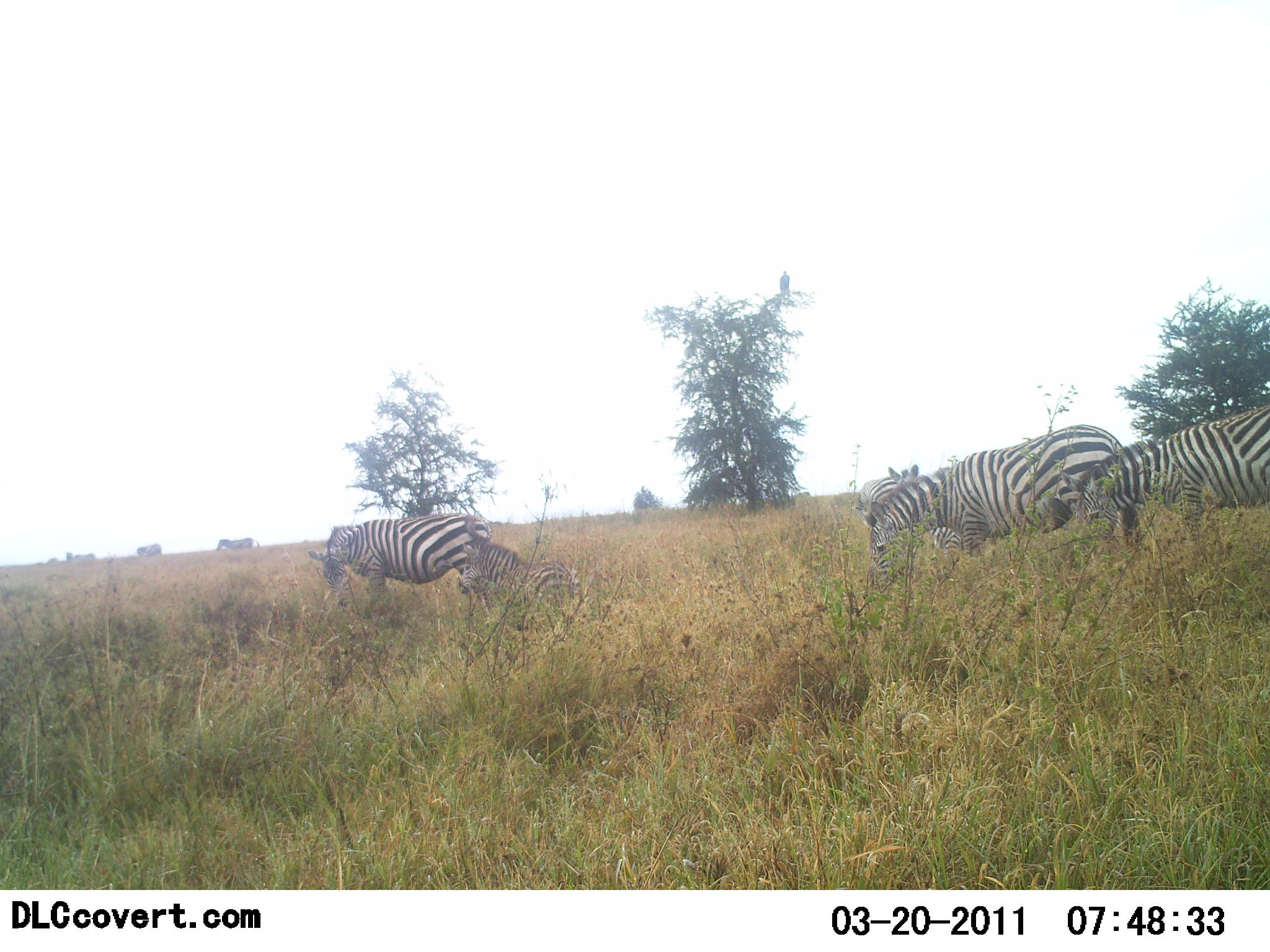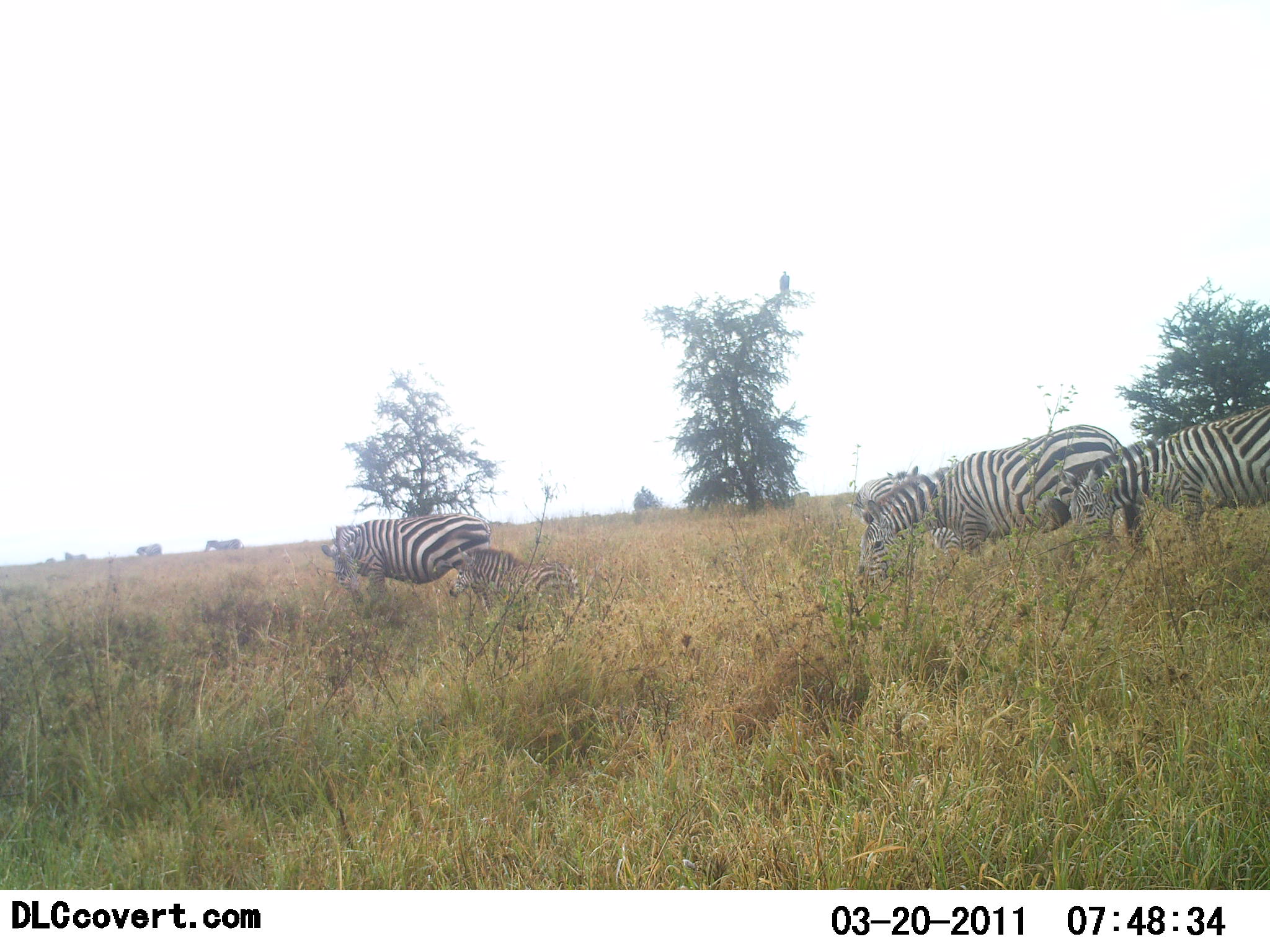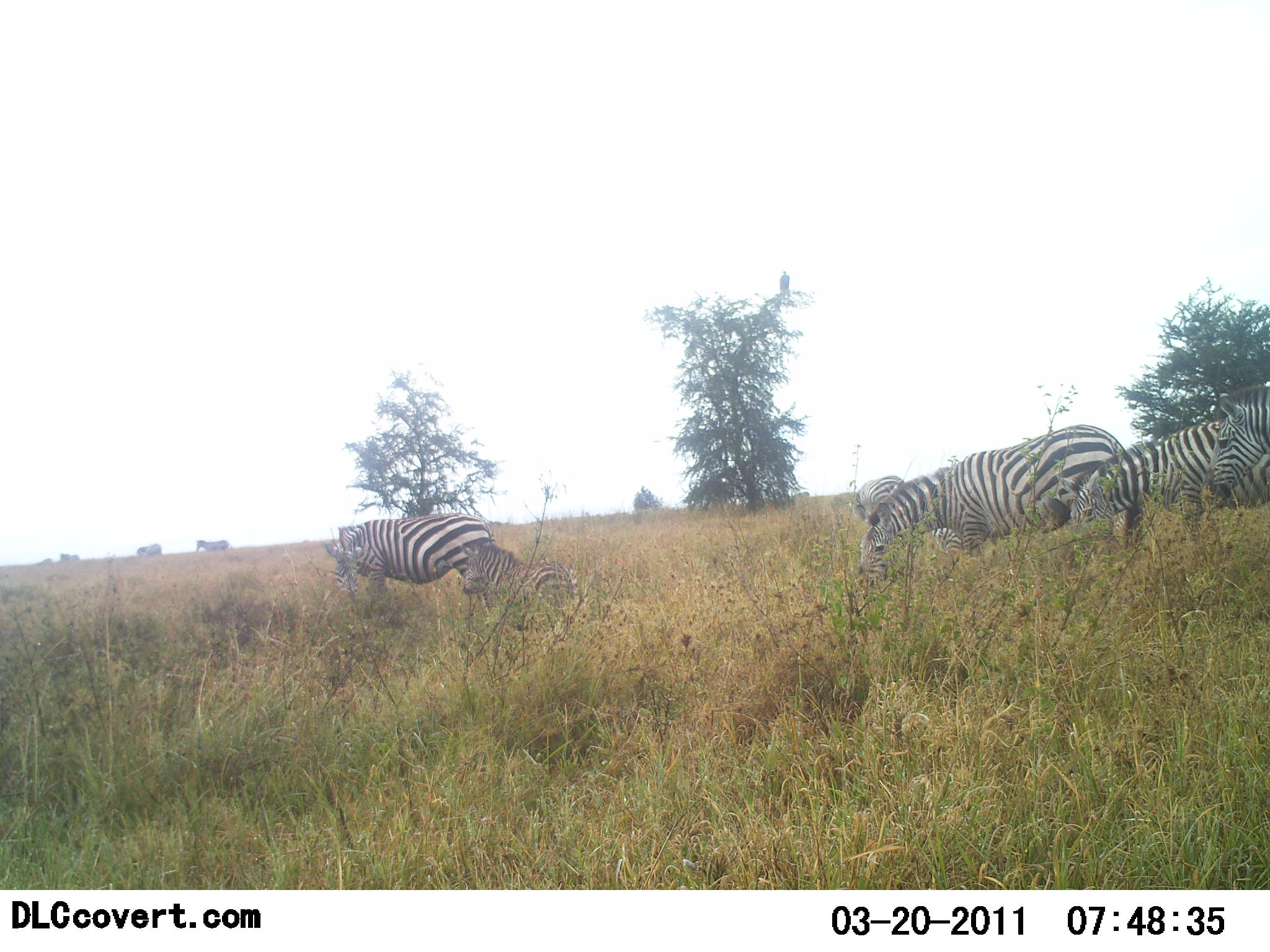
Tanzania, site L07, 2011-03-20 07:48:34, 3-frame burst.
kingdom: Animalia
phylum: Chordata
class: Mammalia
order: Perissodactyla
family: Equidae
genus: Equus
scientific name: Equus quagga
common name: plains zebra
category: zebra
Zebra (plains zebra) (Equus quagga), count 8. Behavior (volunteer vote fractions): standing 23%, resting 46%, moving 31%, interacting 0%. Young present (vote fraction): 46%. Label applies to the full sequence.